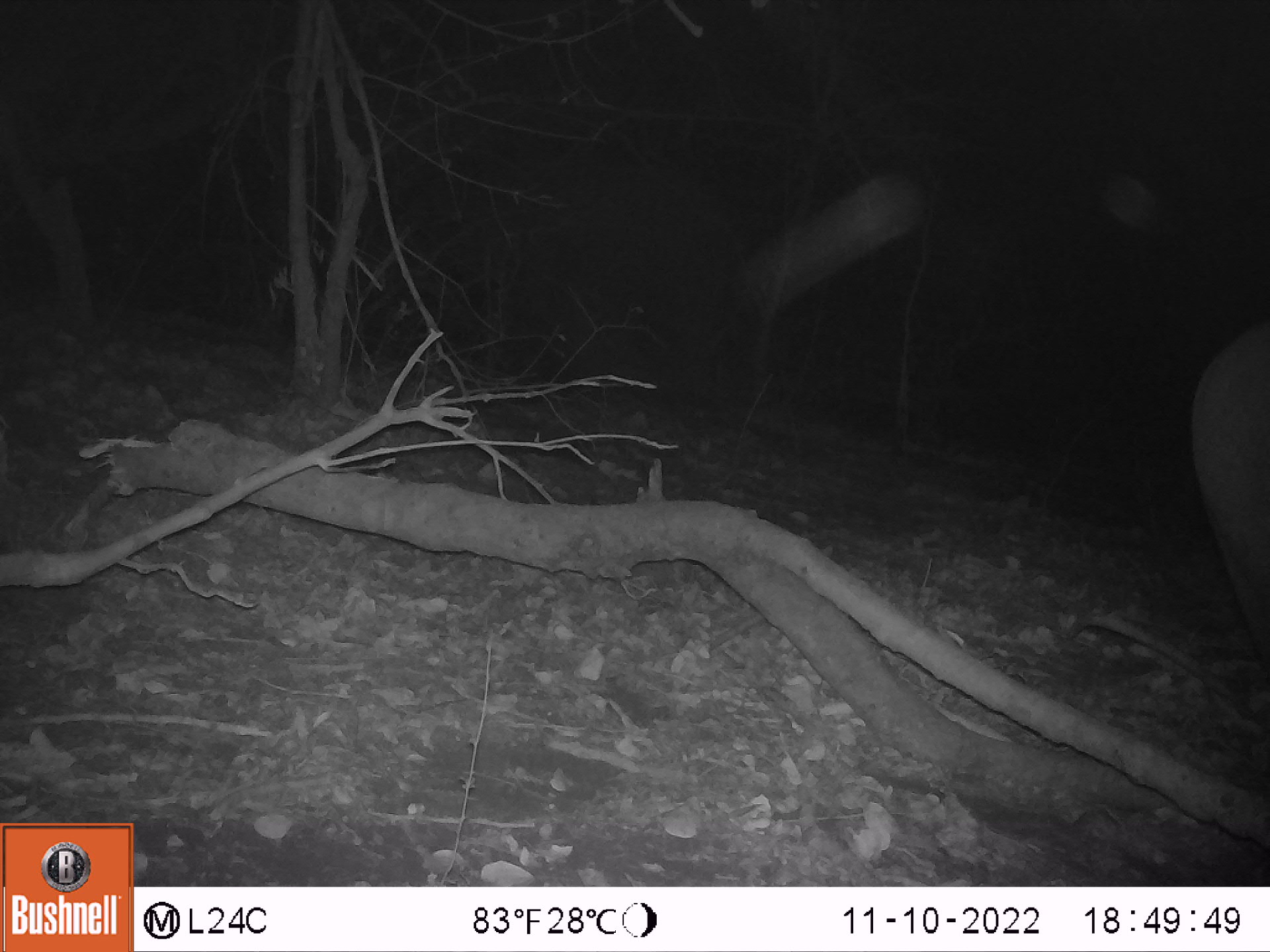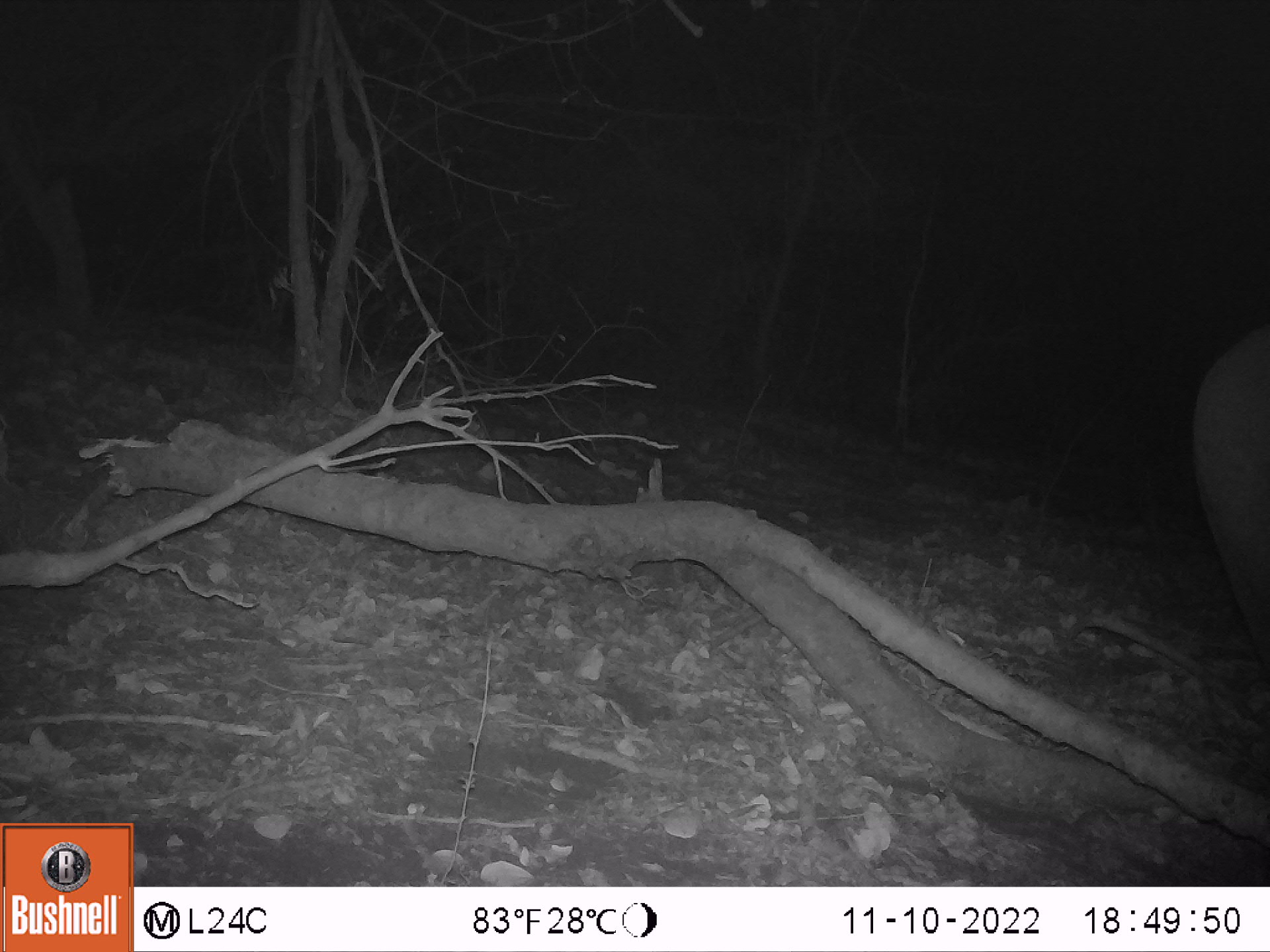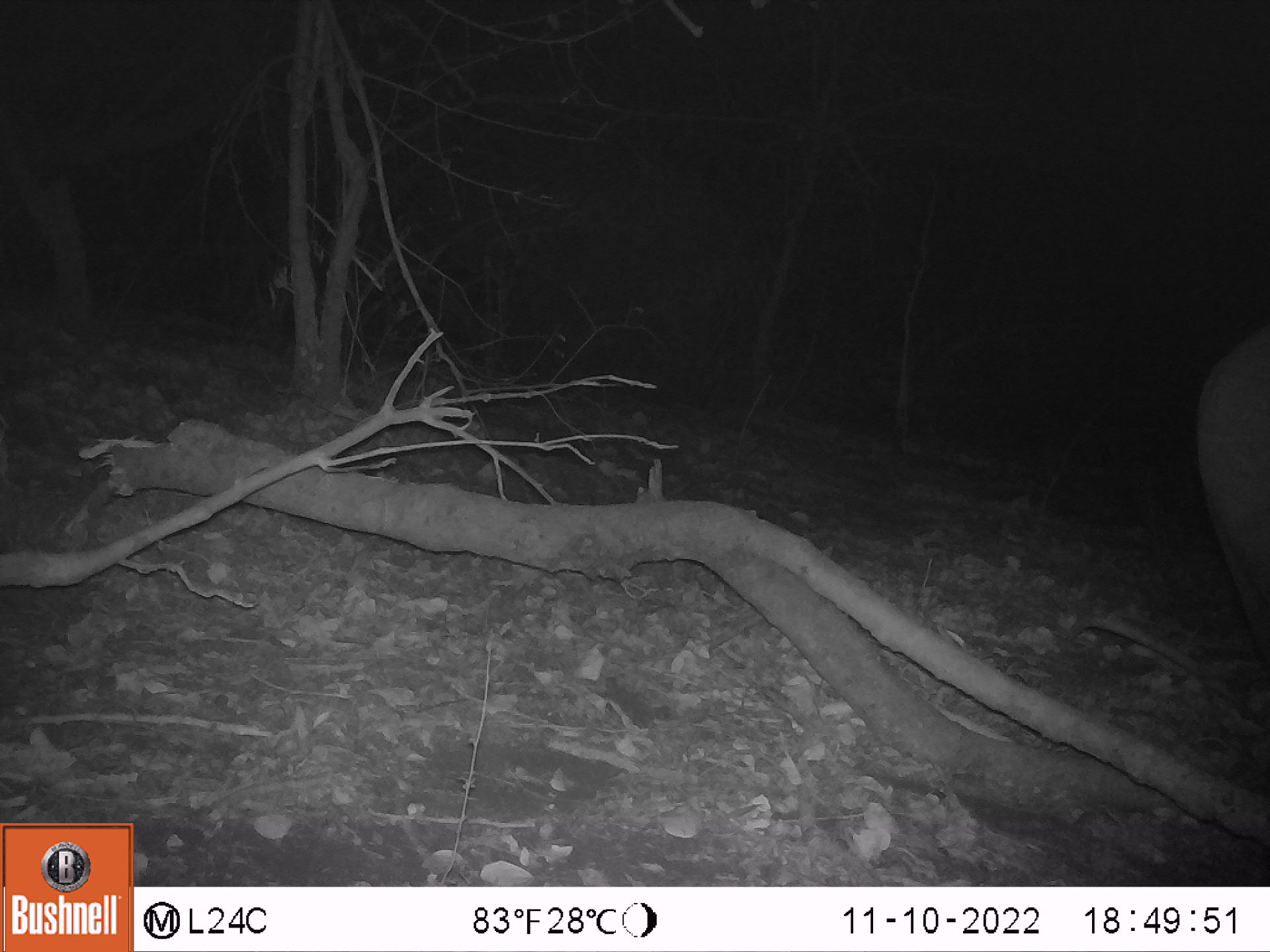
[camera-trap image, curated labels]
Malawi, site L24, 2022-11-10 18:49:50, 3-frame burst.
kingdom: Animalia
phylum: Chordata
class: Mammalia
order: Proboscidea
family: Elephantidae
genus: Loxodonta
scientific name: Loxodonta africana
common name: african savanna elephant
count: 2